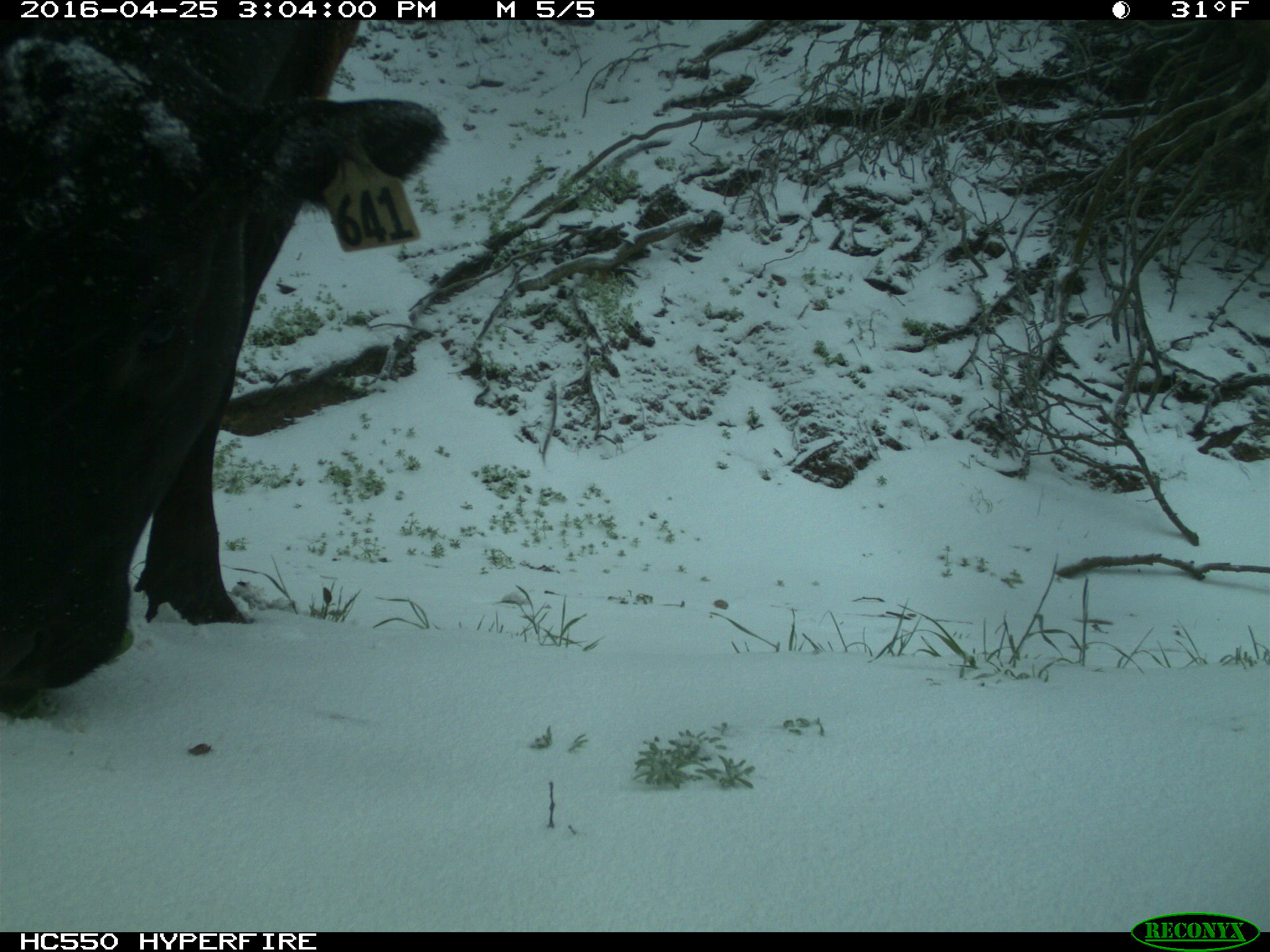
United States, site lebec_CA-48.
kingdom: Animalia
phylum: Chordata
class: Mammalia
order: Artiodactyla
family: Bovidae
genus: Bos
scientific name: Bos taurus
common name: domestic cow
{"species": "Bos taurus (domestic cow)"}